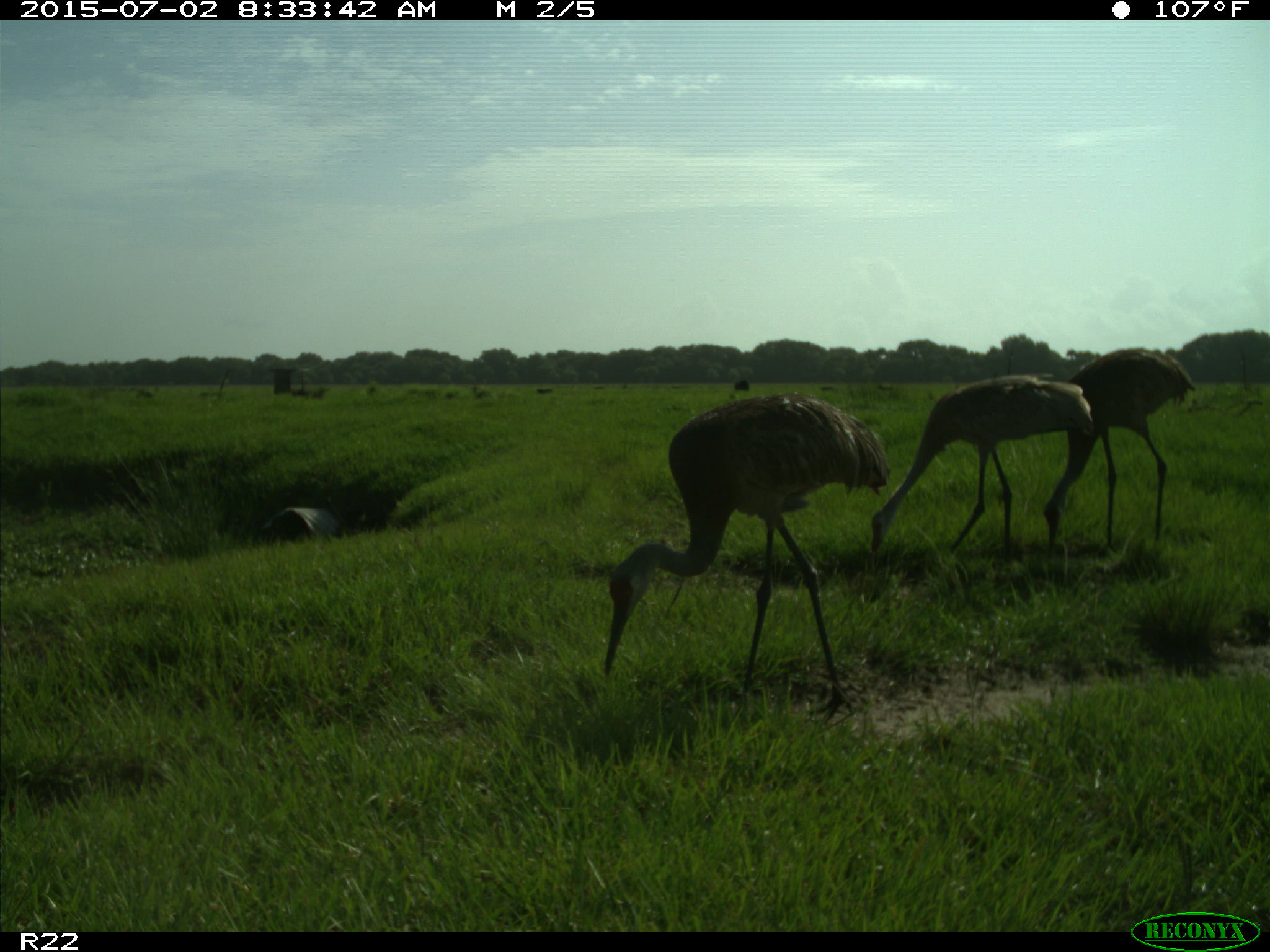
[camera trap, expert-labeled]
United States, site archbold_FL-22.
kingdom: Animalia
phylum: Chordata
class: Mammalia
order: Artiodactyla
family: Bovidae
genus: Bos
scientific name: Bos taurus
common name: domestic cow